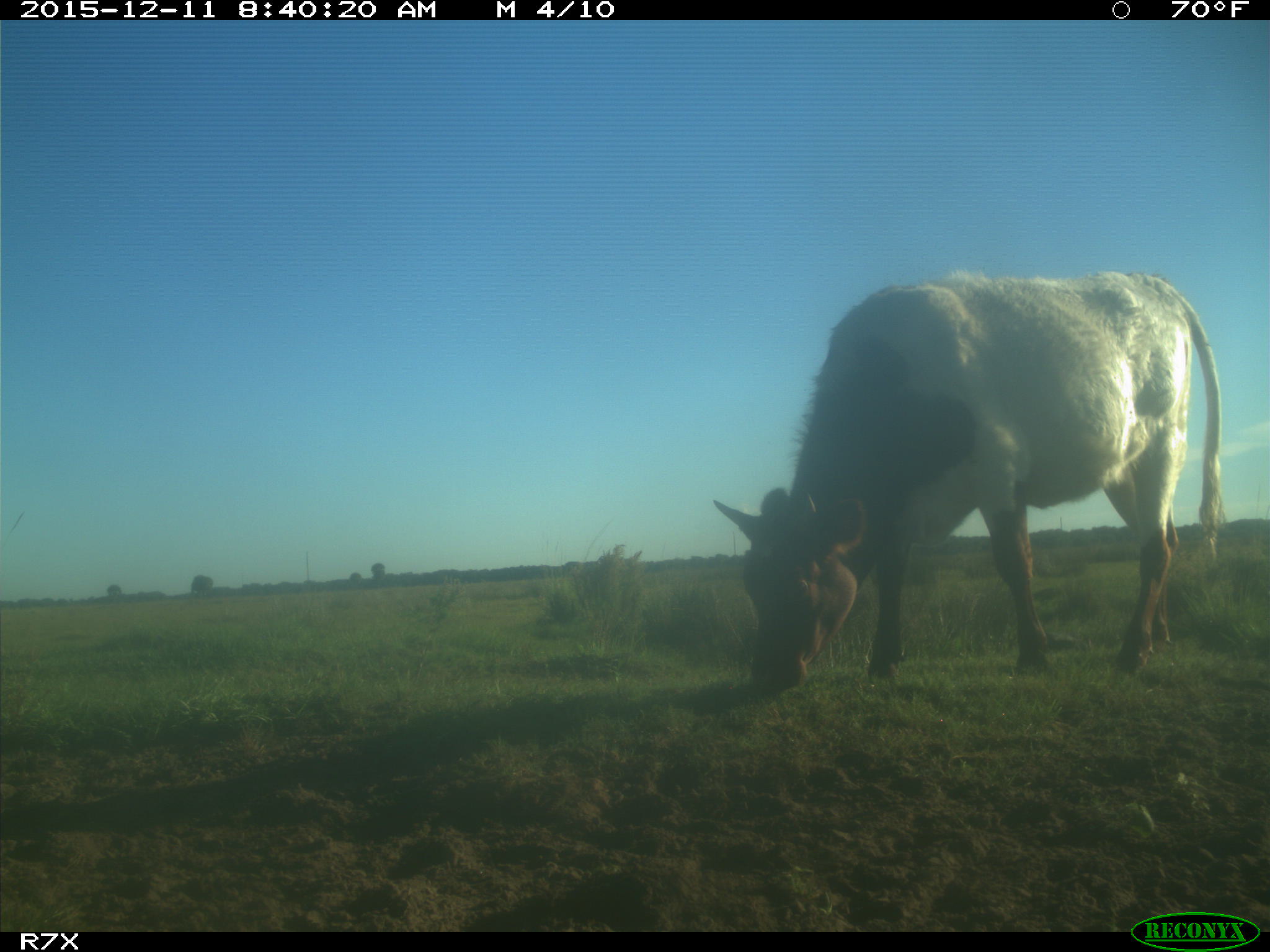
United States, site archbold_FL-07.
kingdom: Animalia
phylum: Chordata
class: Mammalia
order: Artiodactyla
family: Bovidae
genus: Bos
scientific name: Bos taurus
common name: domestic cow